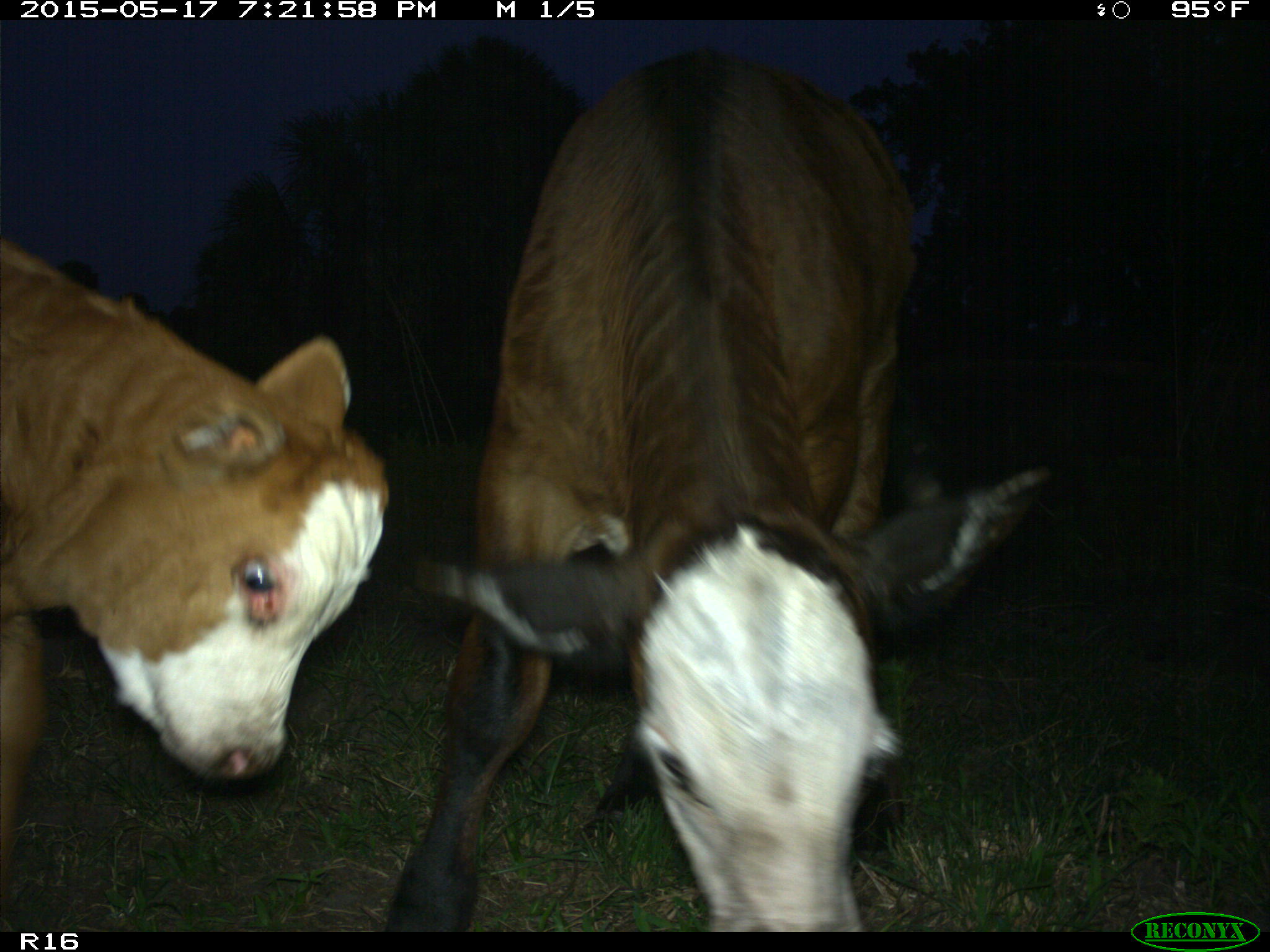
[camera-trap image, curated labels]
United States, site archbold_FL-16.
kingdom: Animalia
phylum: Chordata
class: Mammalia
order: Artiodactyla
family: Bovidae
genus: Bos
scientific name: Bos taurus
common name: domestic cow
Bos taurus (domestic cow).